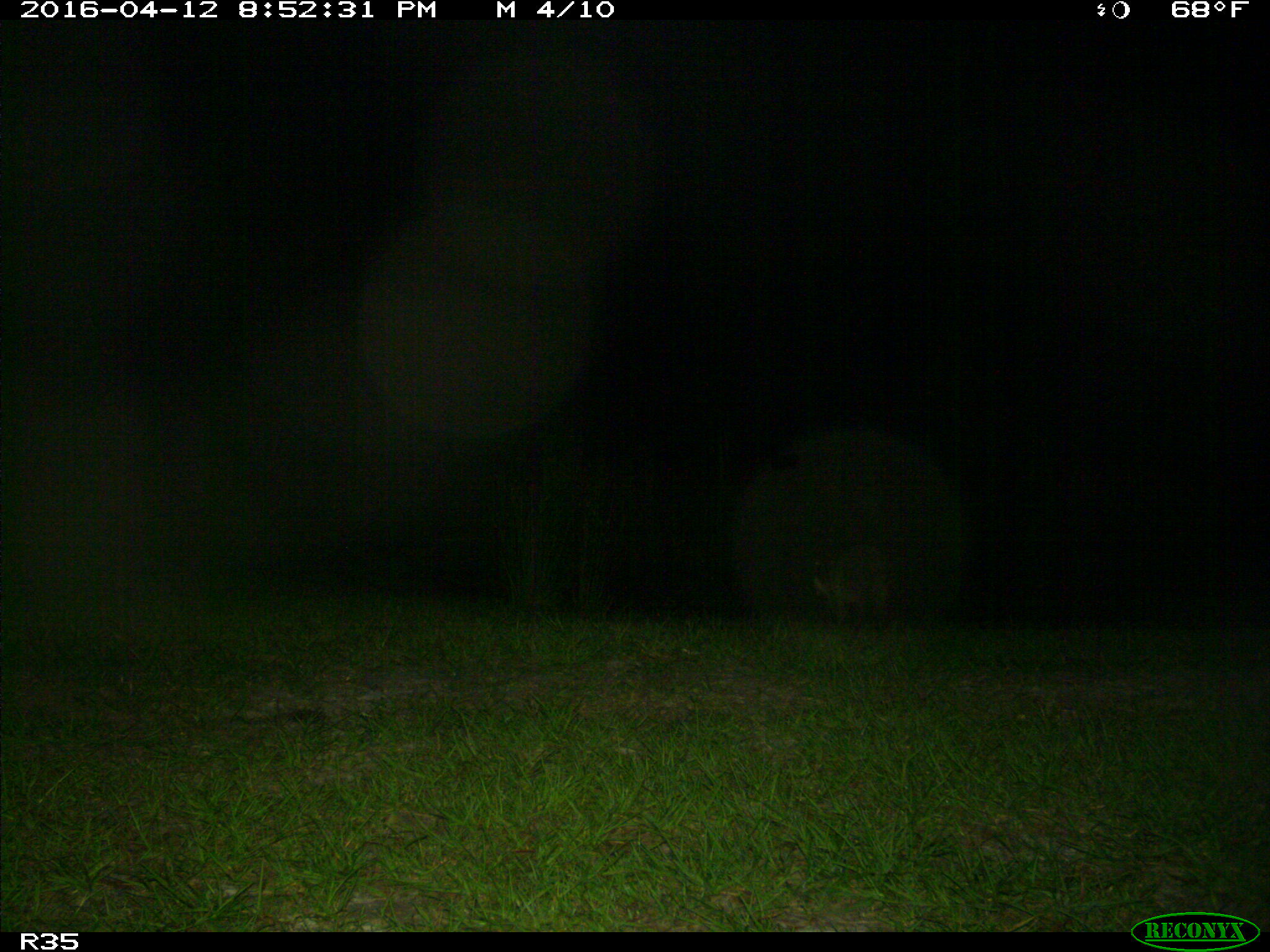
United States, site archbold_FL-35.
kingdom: Animalia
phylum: Chordata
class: Mammalia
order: Carnivora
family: Procyonidae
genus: Procyon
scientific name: Procyon lotor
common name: common raccoon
Procyon lotor (common raccoon).